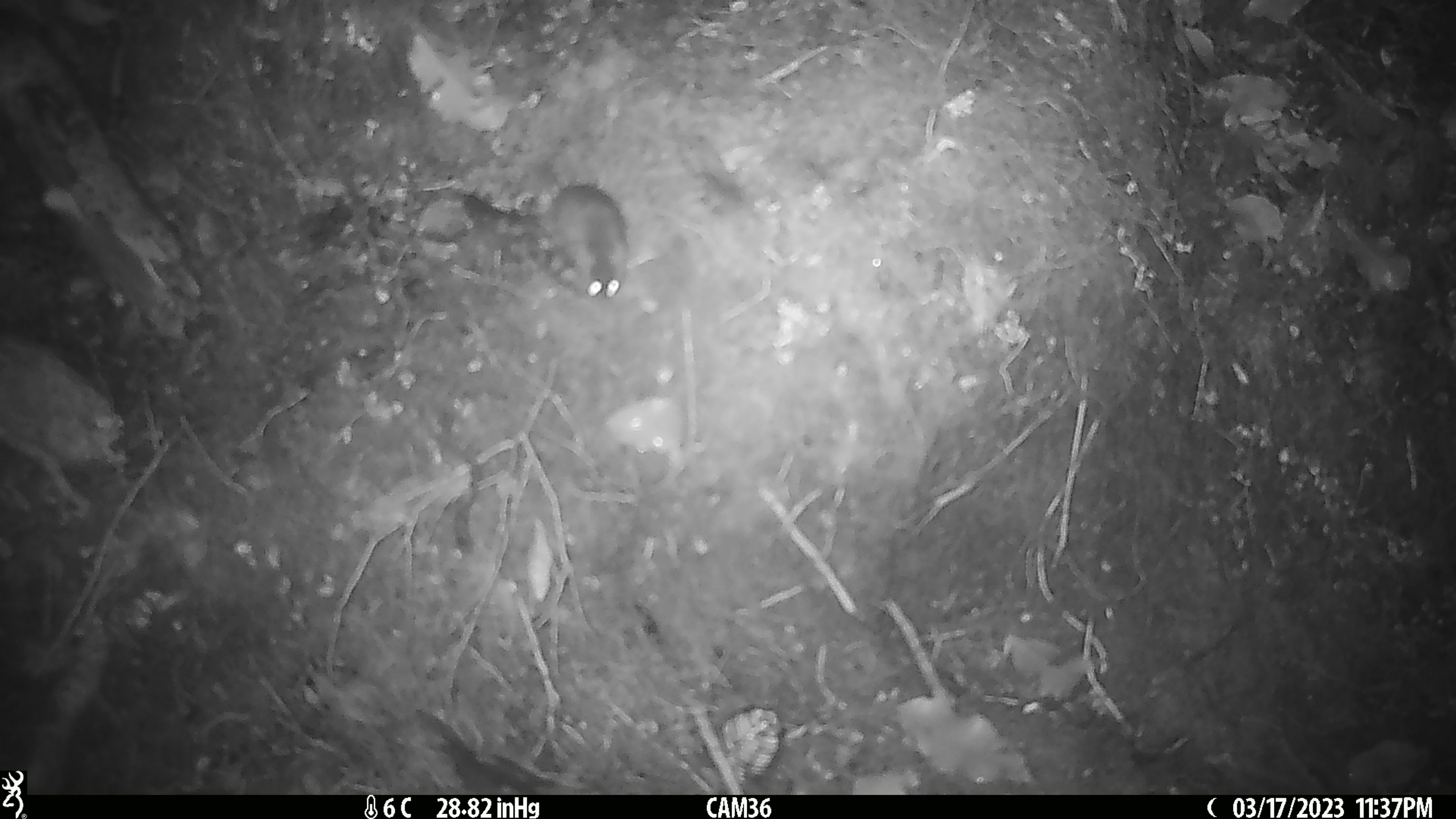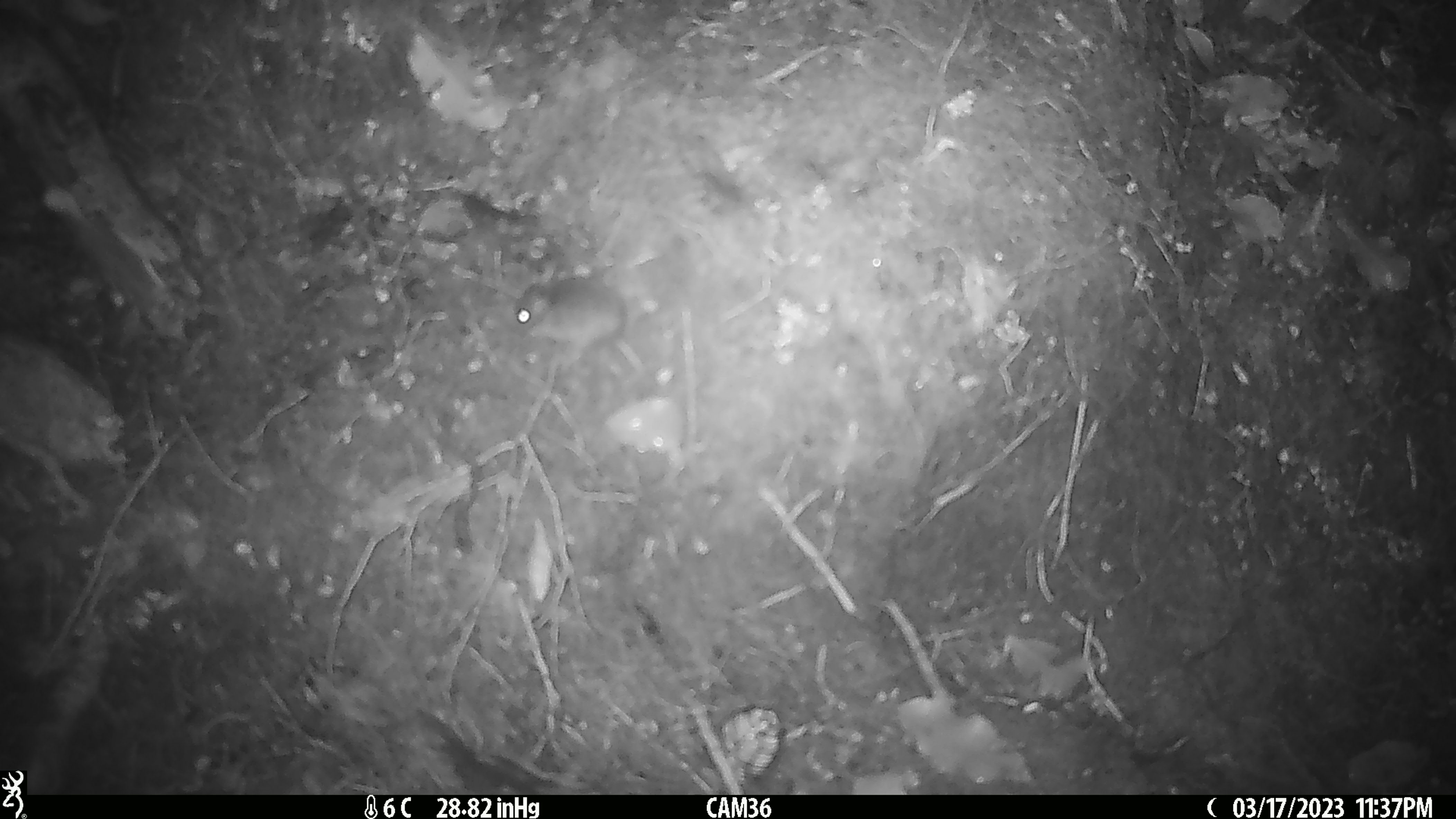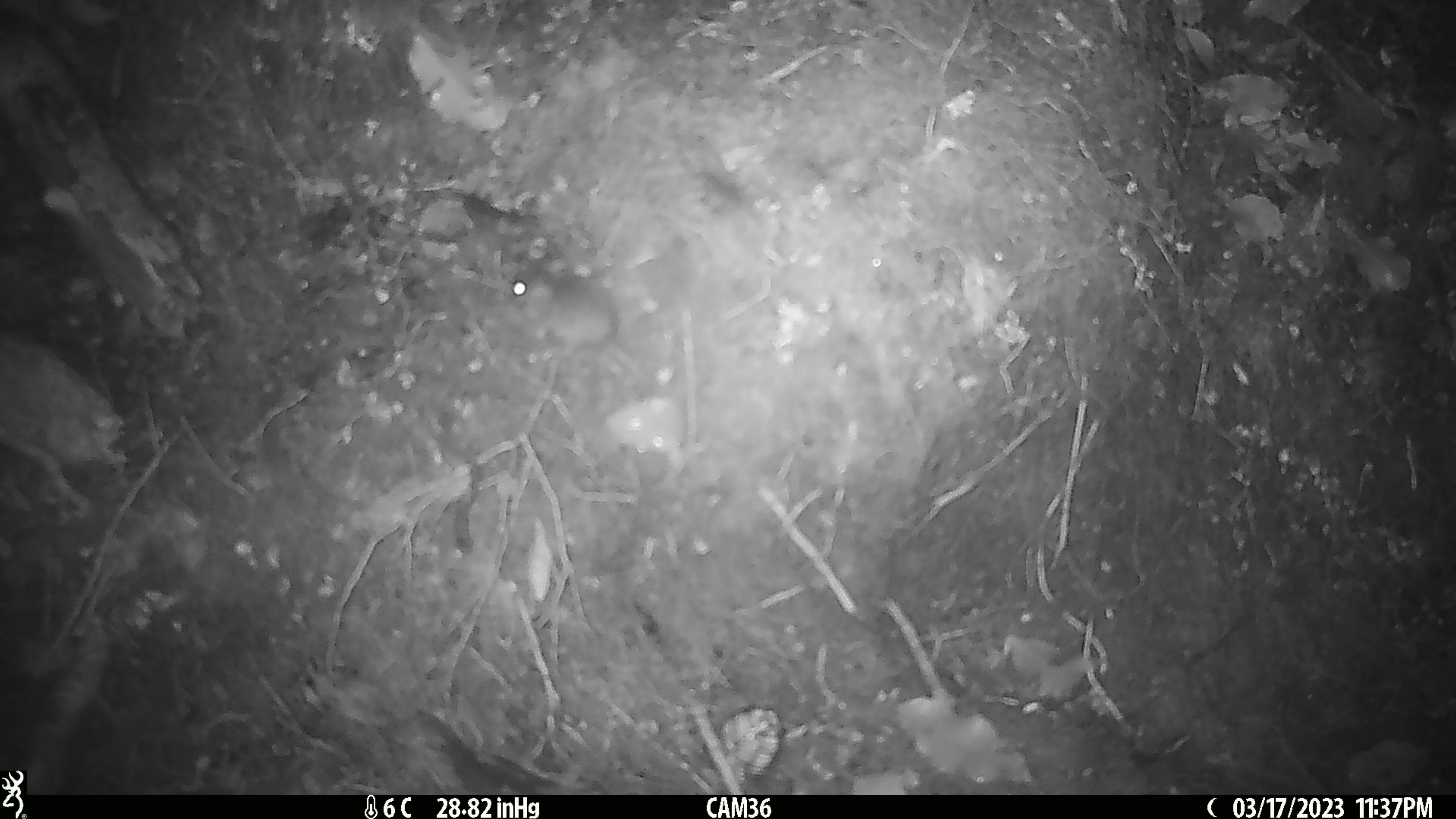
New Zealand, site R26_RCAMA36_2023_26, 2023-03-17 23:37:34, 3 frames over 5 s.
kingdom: Animalia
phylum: Chordata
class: Mammalia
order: Rodentia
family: Muridae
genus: Mus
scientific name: Mus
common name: mouse